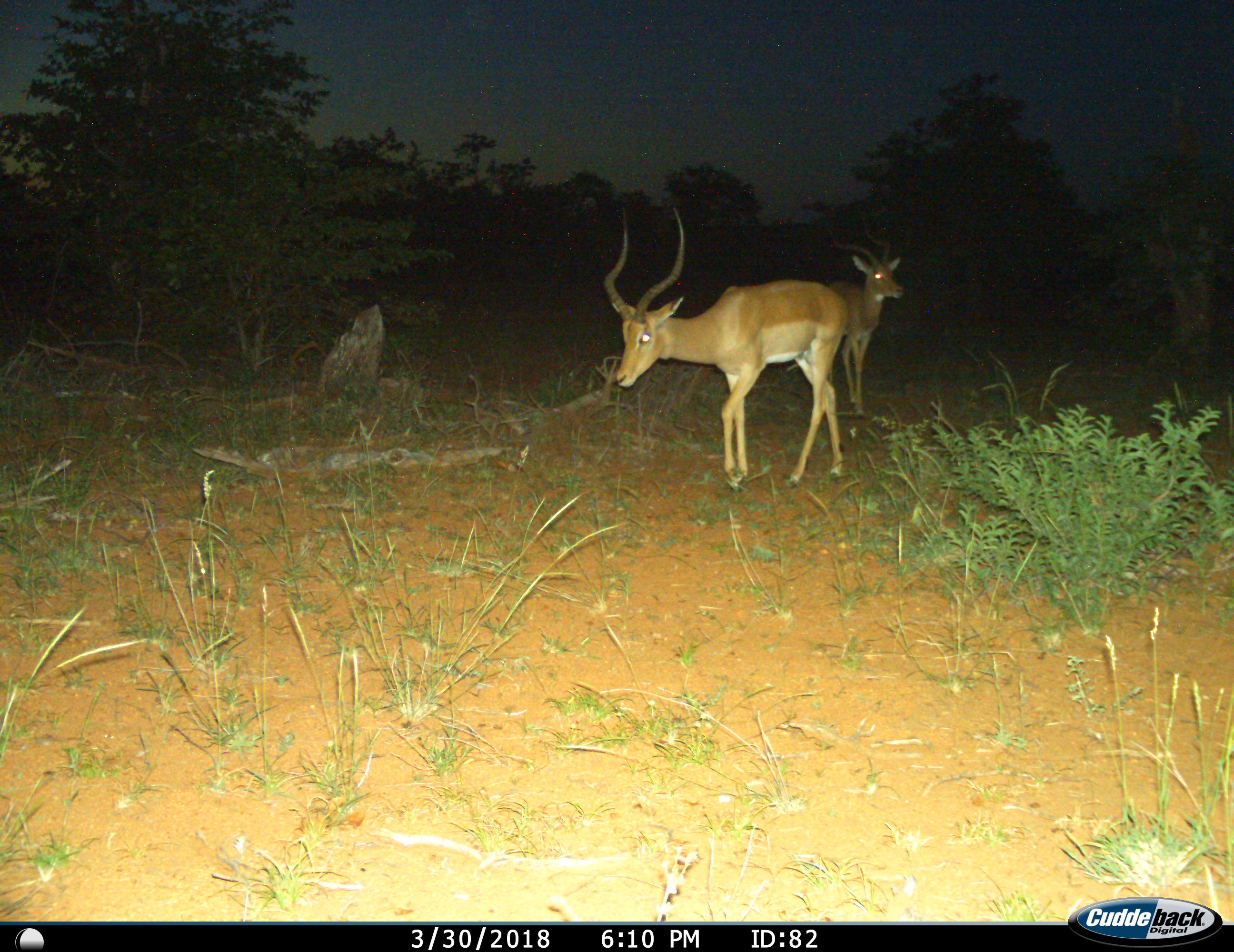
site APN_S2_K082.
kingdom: Animalia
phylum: Chordata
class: Mammalia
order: Artiodactyla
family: Bovidae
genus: Aepyceros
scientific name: Aepyceros melampus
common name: impala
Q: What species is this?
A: Impala (Aepyceros melampus).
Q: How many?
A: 2.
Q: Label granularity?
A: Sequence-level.